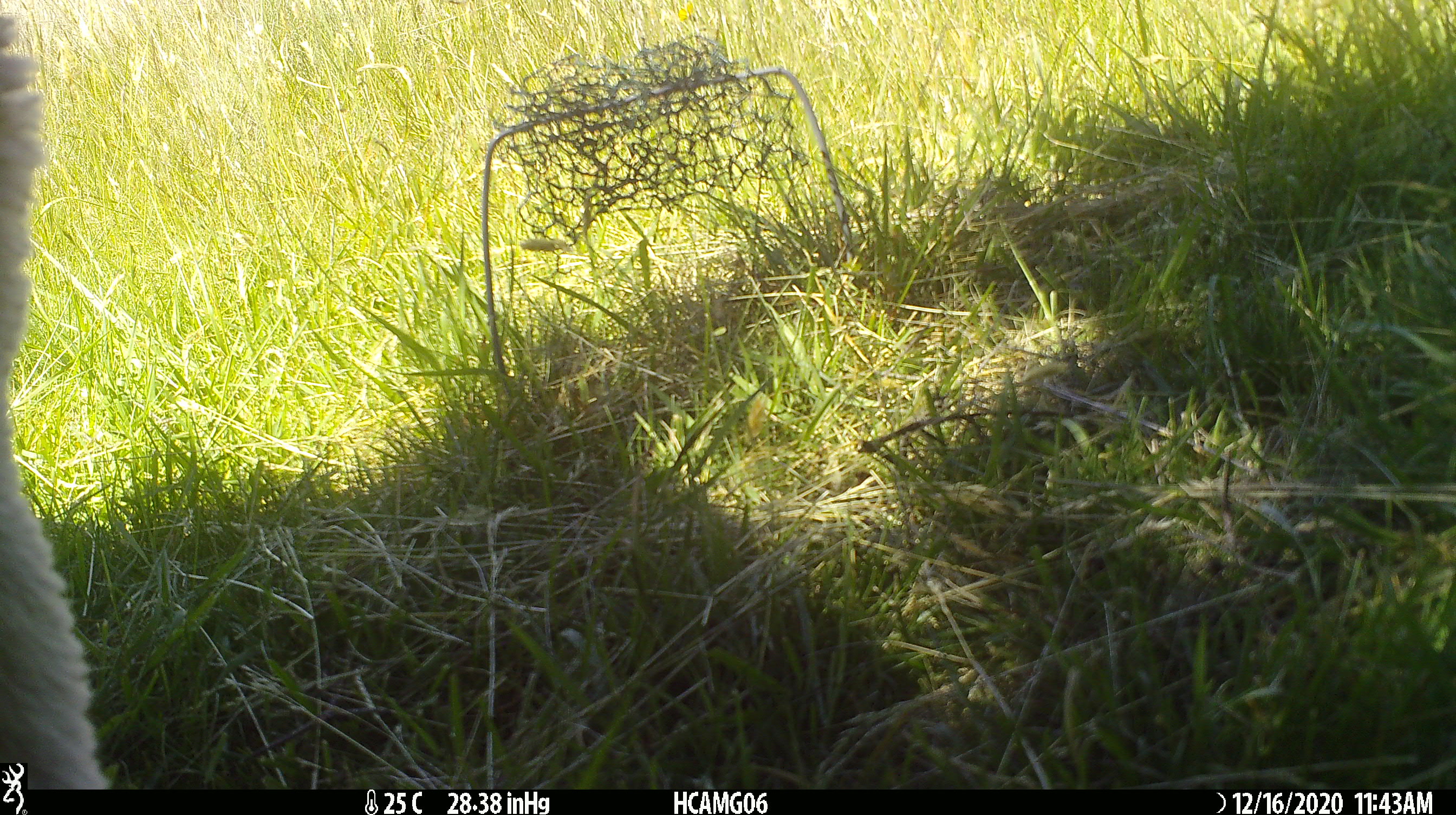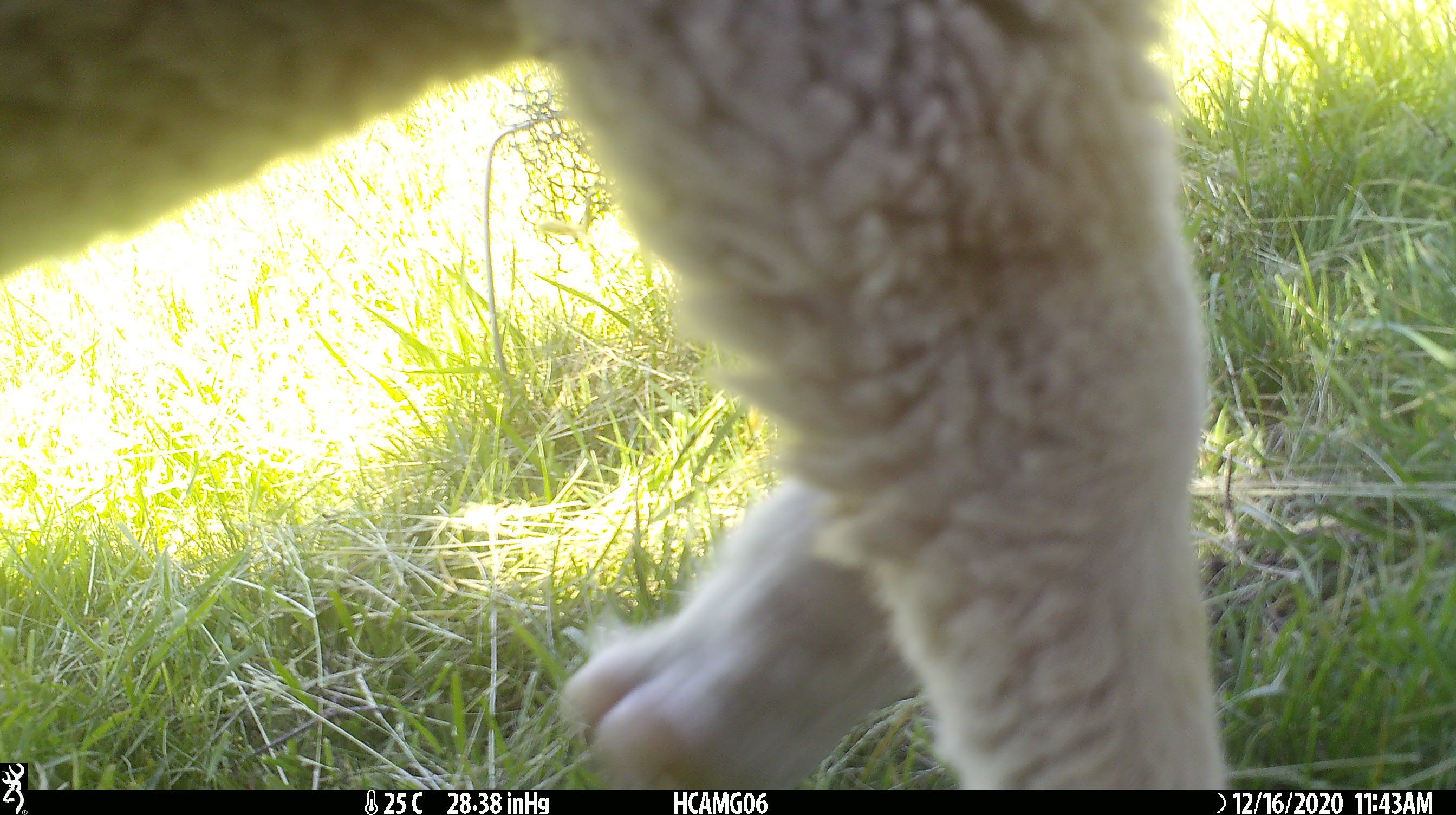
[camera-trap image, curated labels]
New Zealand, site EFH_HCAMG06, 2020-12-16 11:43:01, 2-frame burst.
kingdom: Animalia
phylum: Chordata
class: Mammalia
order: Artiodactyla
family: Bovidae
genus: Ovis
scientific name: Ovis aries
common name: domestic sheep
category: sheep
Sheep (domestic sheep) (Ovis aries).